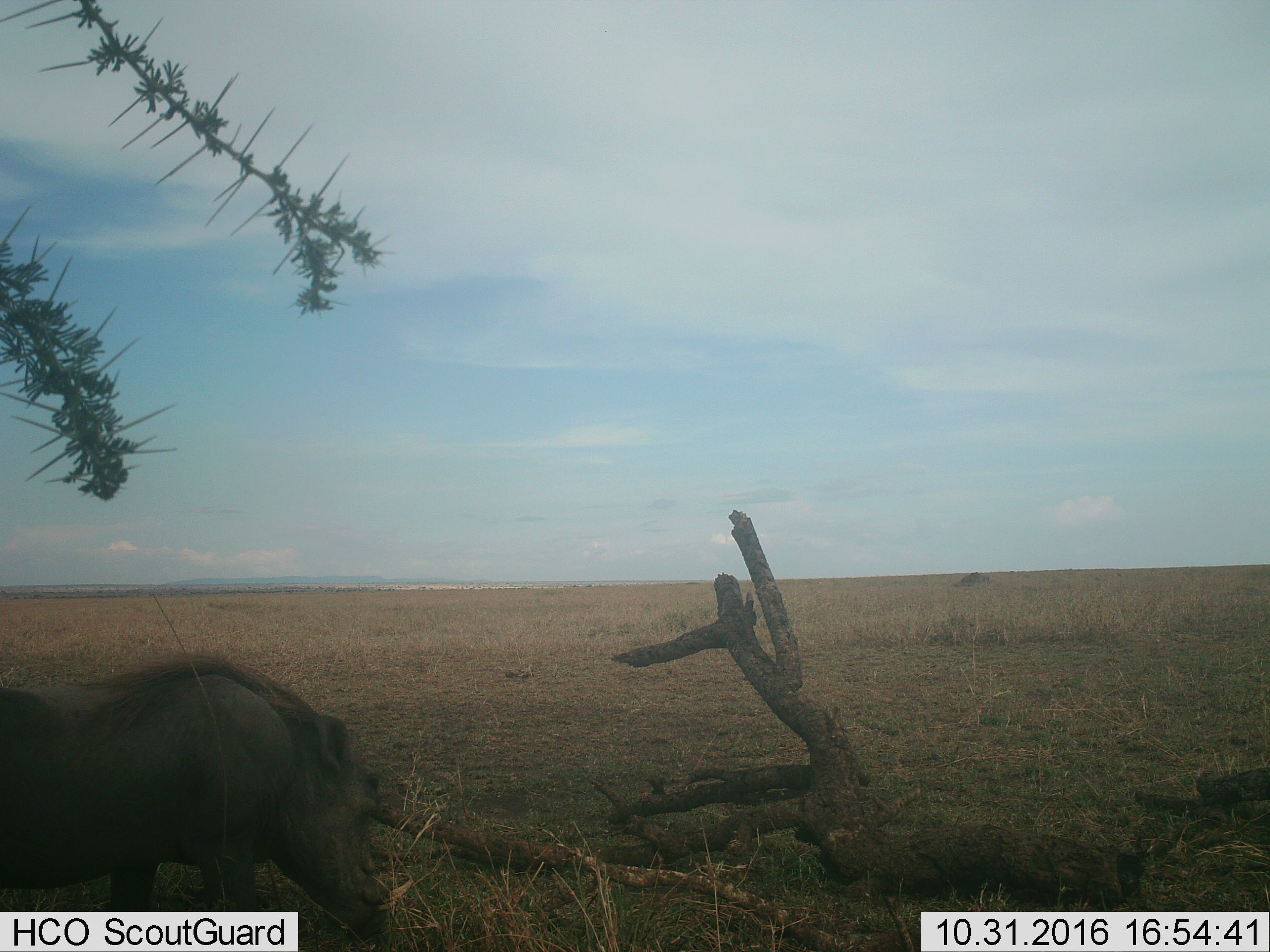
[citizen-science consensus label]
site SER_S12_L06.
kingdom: Animalia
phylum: Chordata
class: Mammalia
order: Artiodactyla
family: Suidae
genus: Phacochoerus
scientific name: Phacochoerus africanus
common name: warthog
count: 1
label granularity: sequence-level